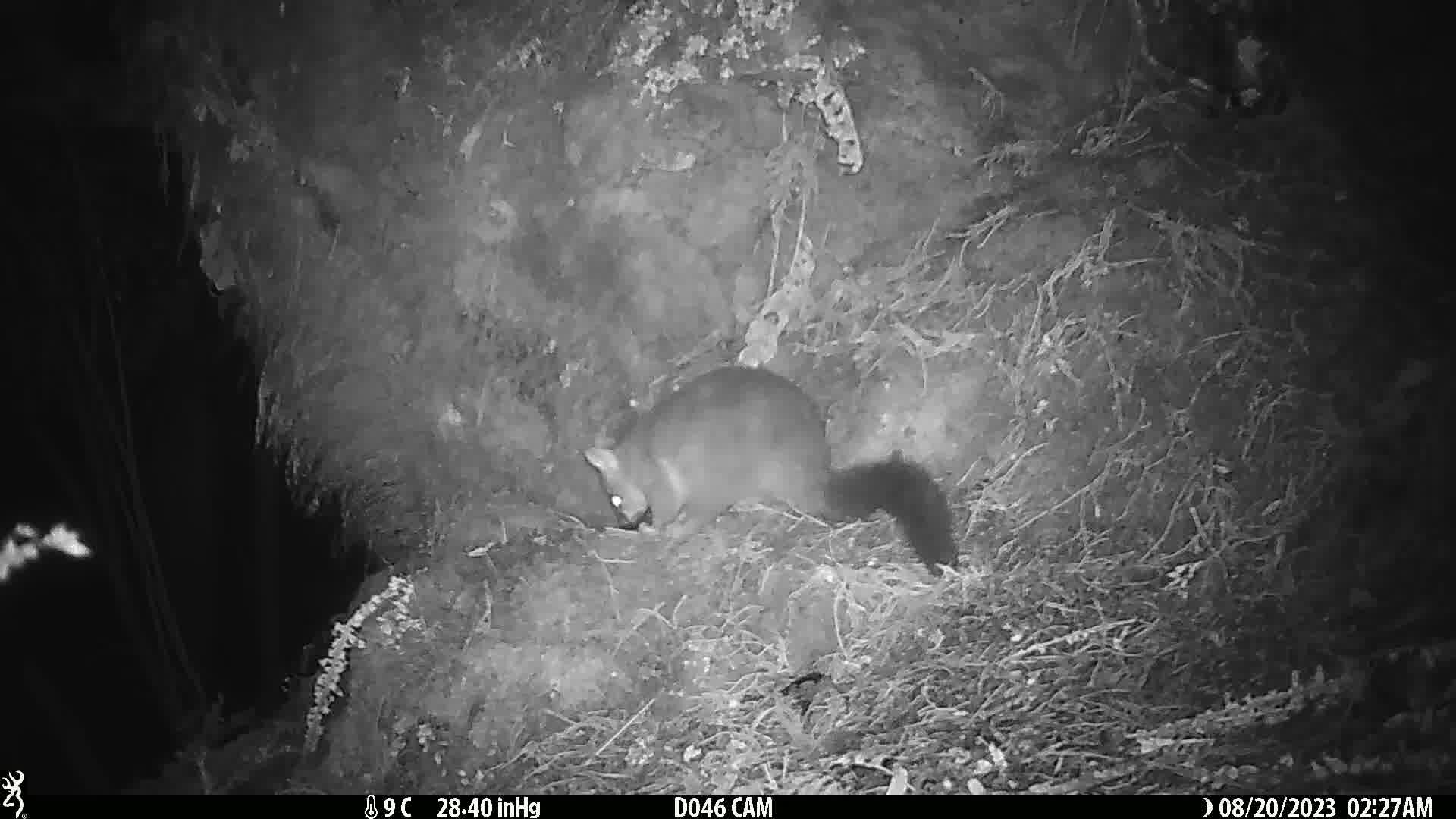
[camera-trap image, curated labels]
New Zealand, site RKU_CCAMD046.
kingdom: Animalia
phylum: Chordata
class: Mammalia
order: Diprotodontia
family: Phalangeridae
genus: Trichosurus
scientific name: Trichosurus vulpecula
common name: common brushtail possum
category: possum